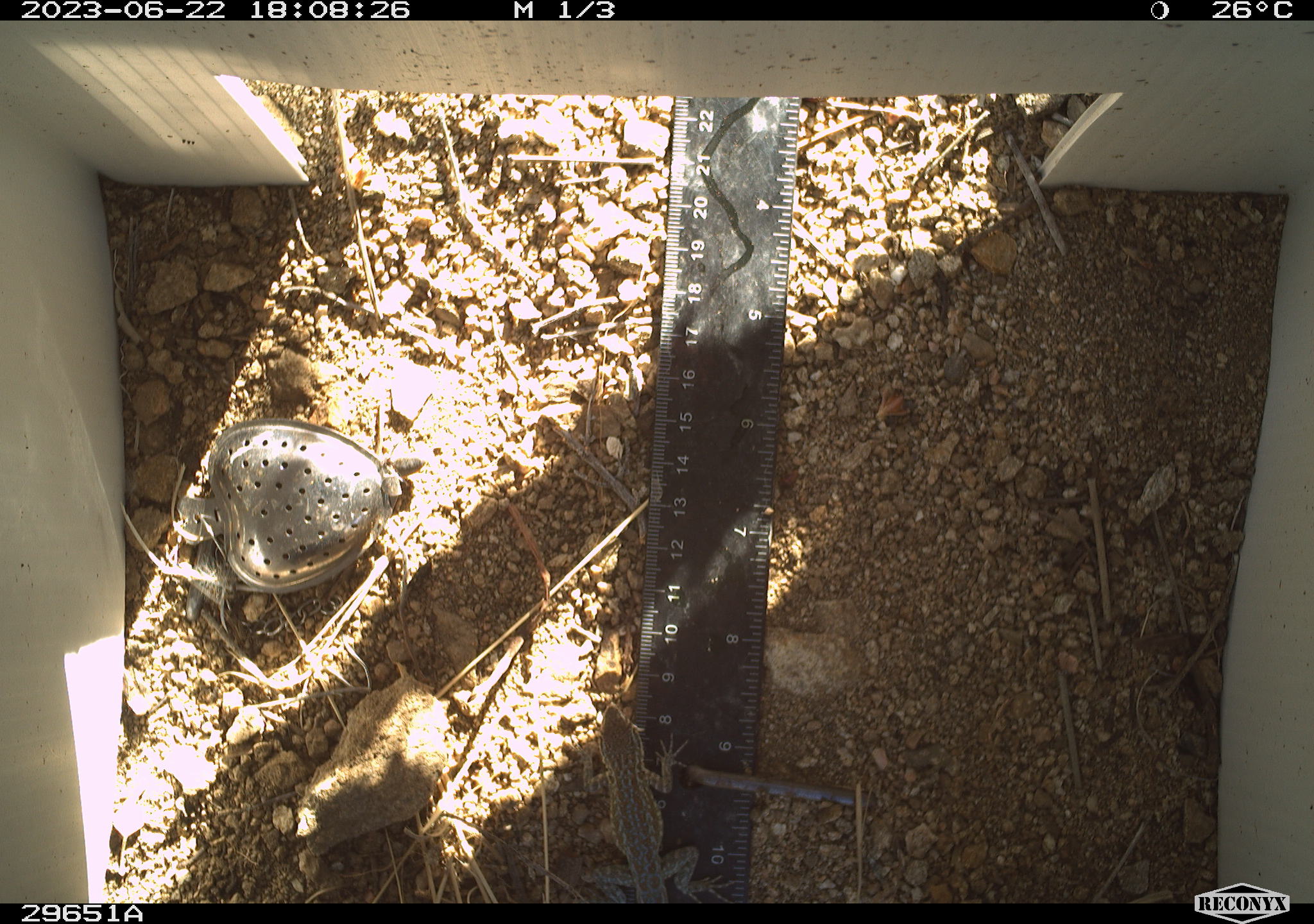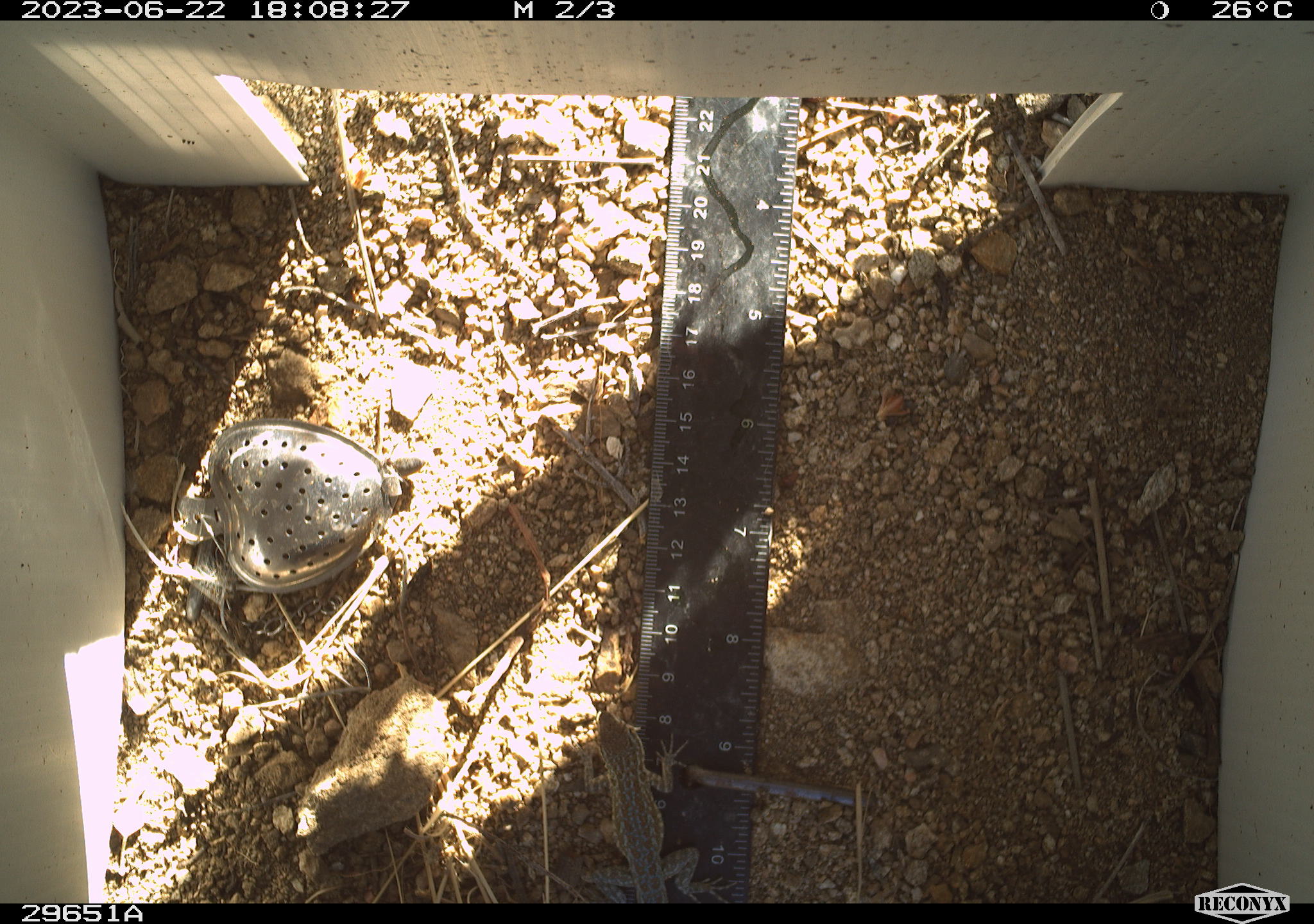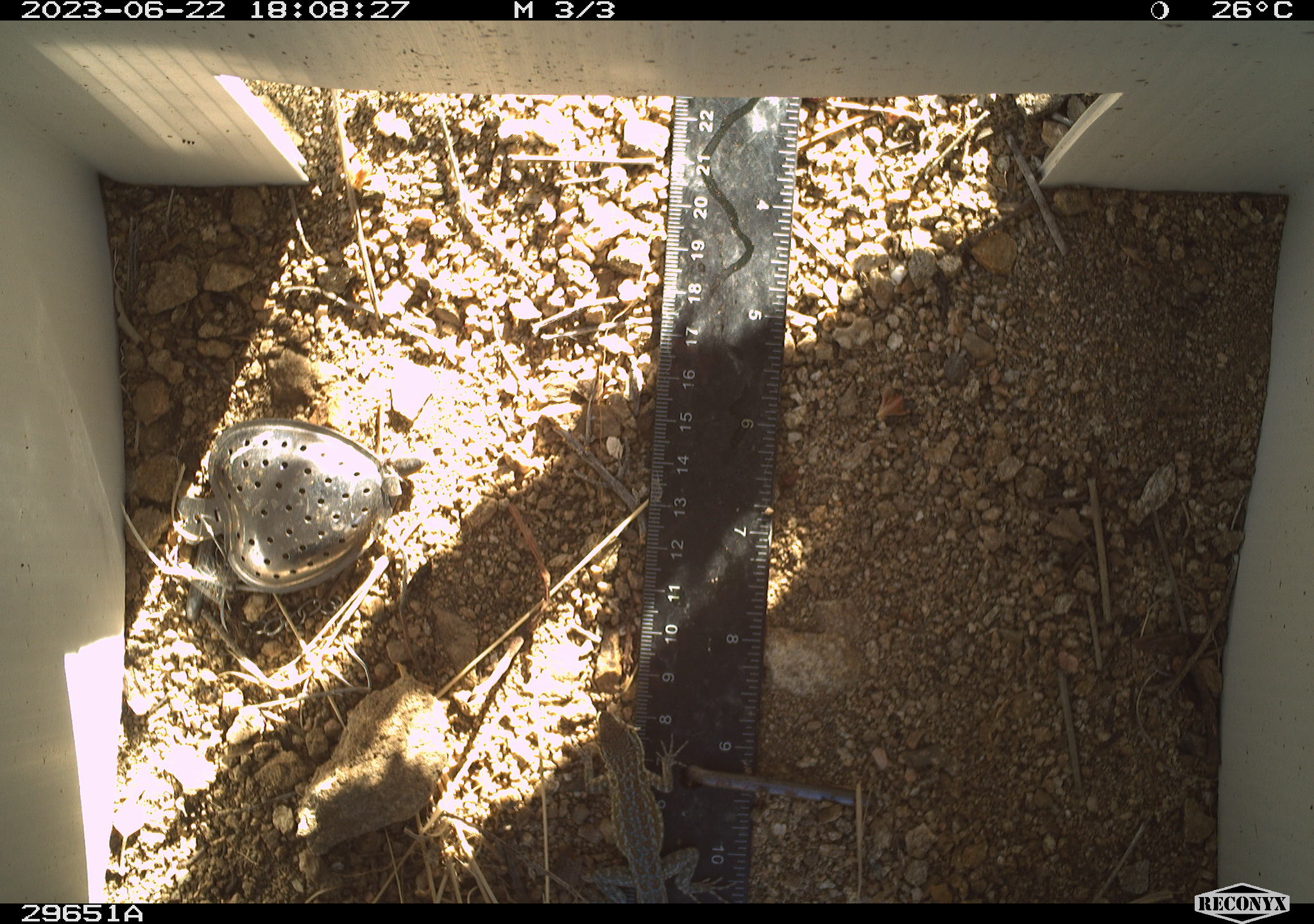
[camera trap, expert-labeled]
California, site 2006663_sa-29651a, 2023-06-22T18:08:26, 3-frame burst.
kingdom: Animalia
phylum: Chordata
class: Reptilia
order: Squamata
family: Phrynosomatidae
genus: Uta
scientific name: Uta stansburiana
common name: common side-blotched lizard